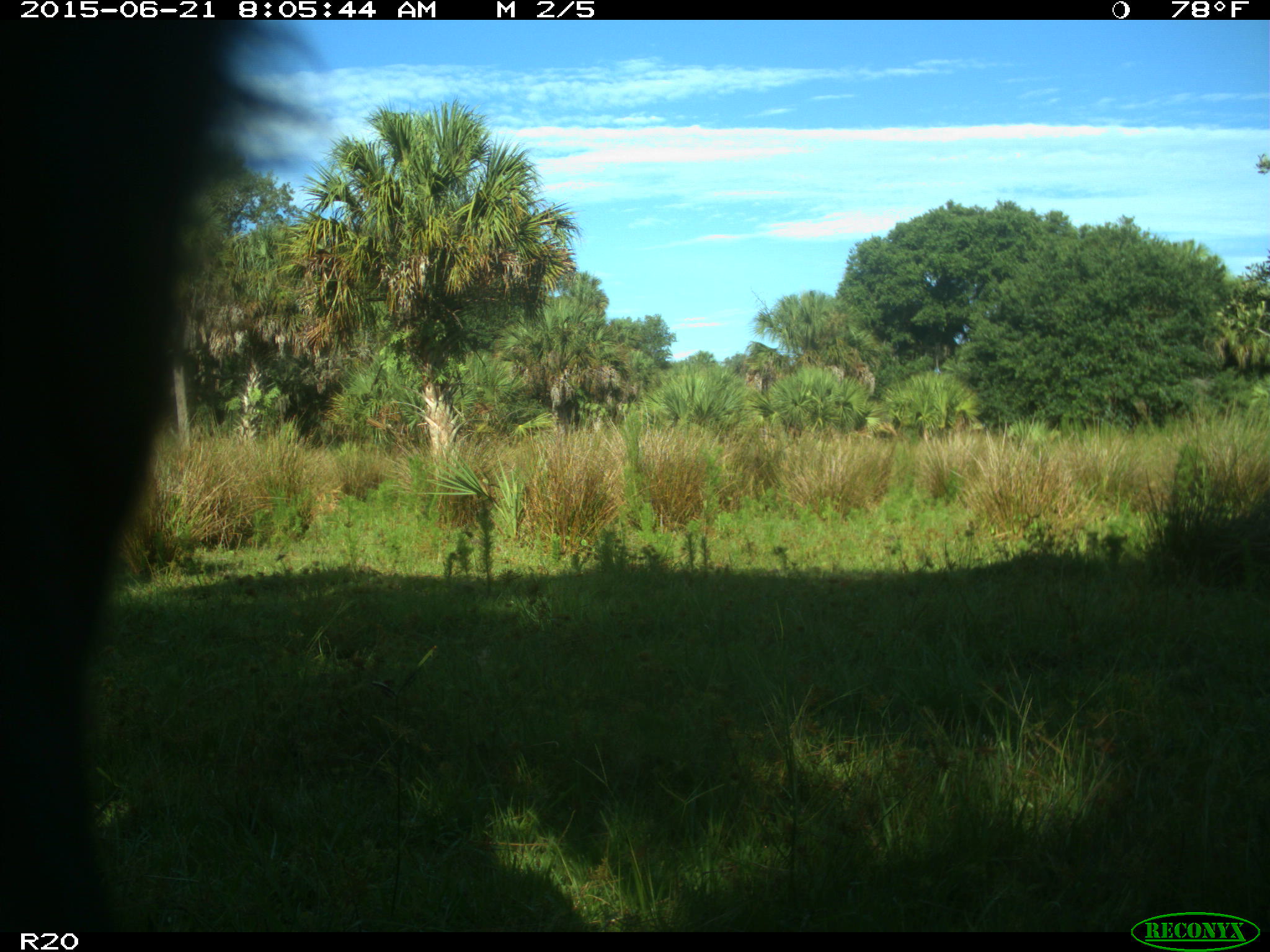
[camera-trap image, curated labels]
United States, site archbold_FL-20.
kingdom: Animalia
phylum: Chordata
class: Mammalia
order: Artiodactyla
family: Bovidae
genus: Bos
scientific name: Bos taurus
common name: domestic cow